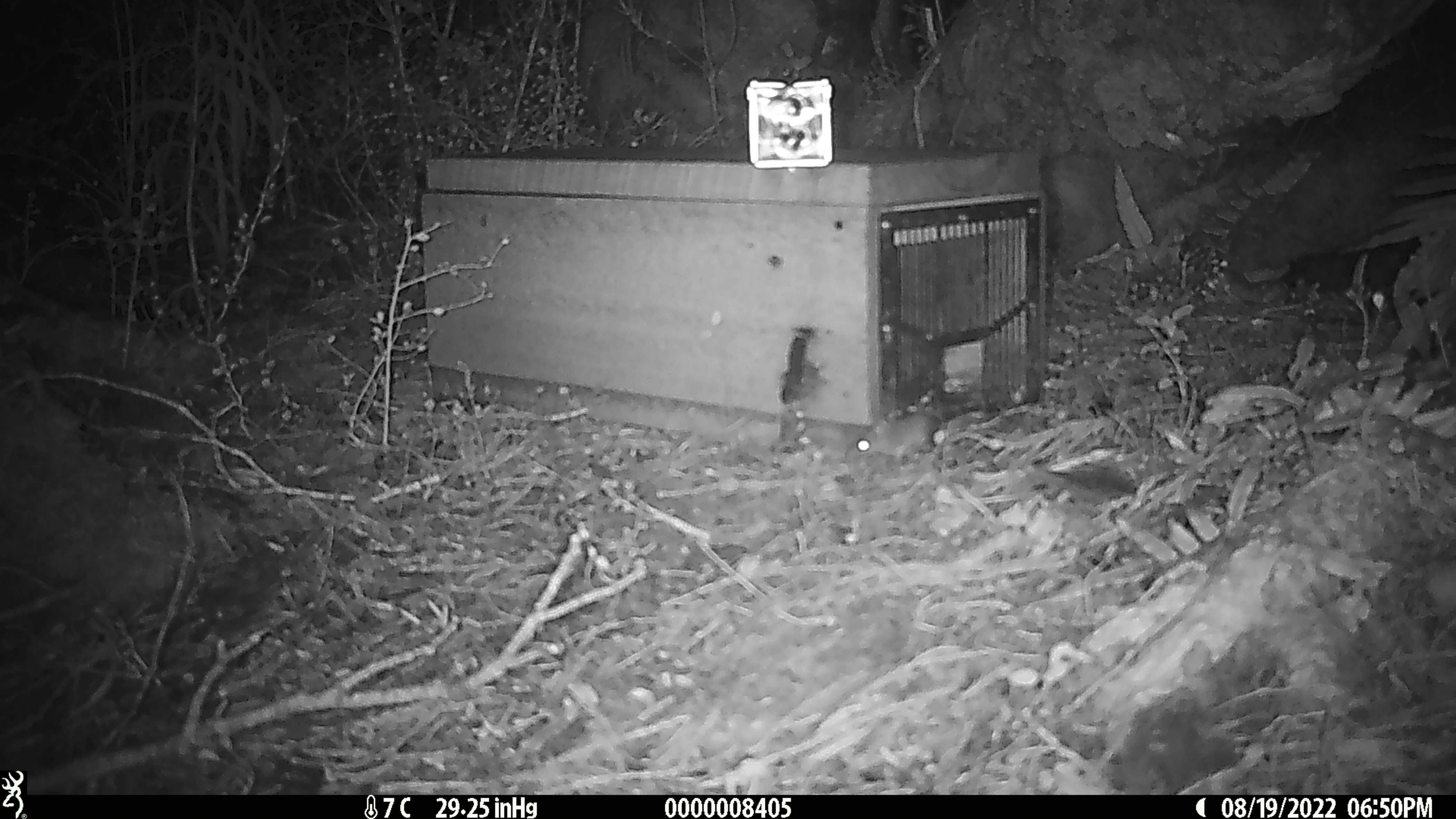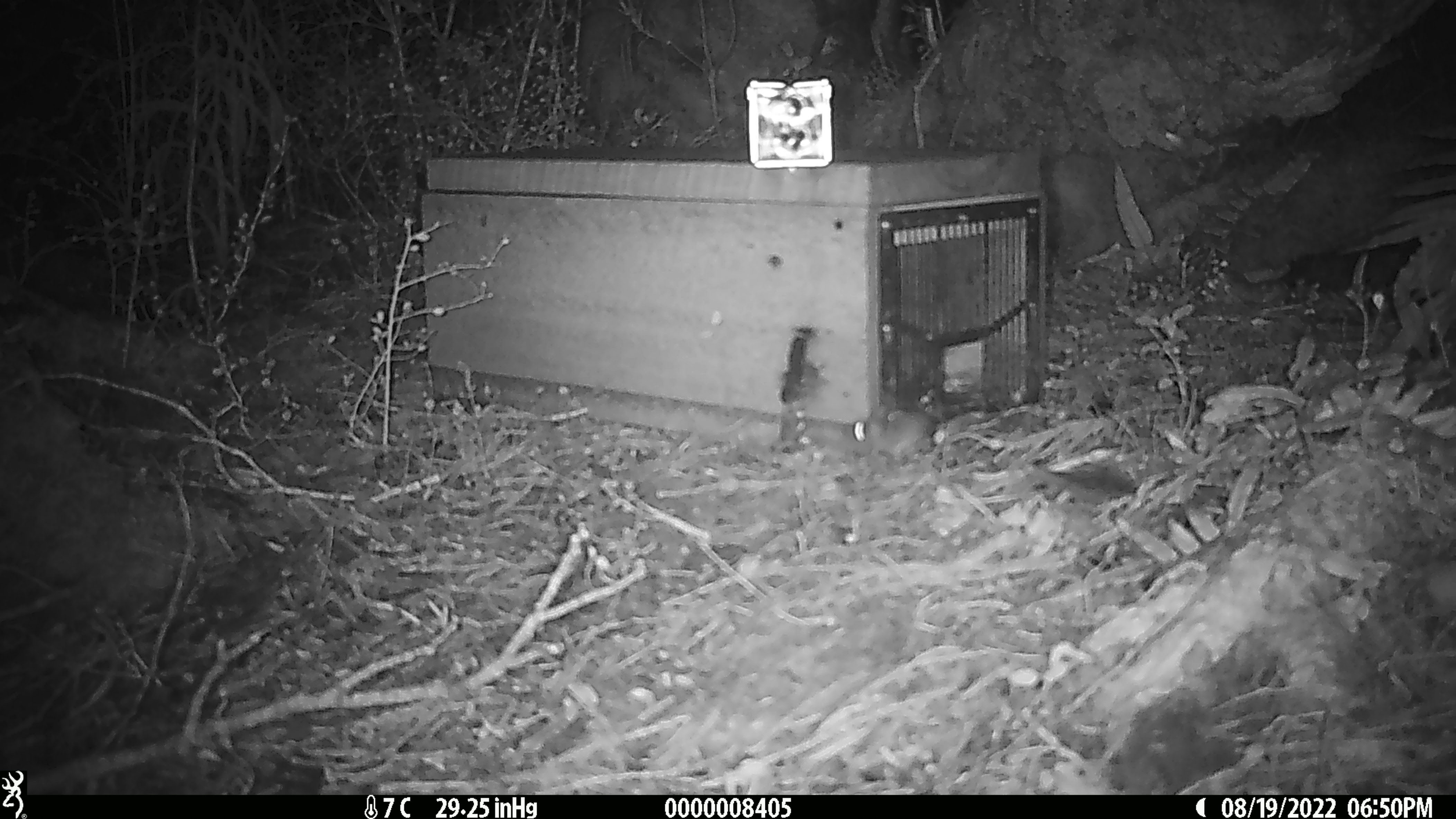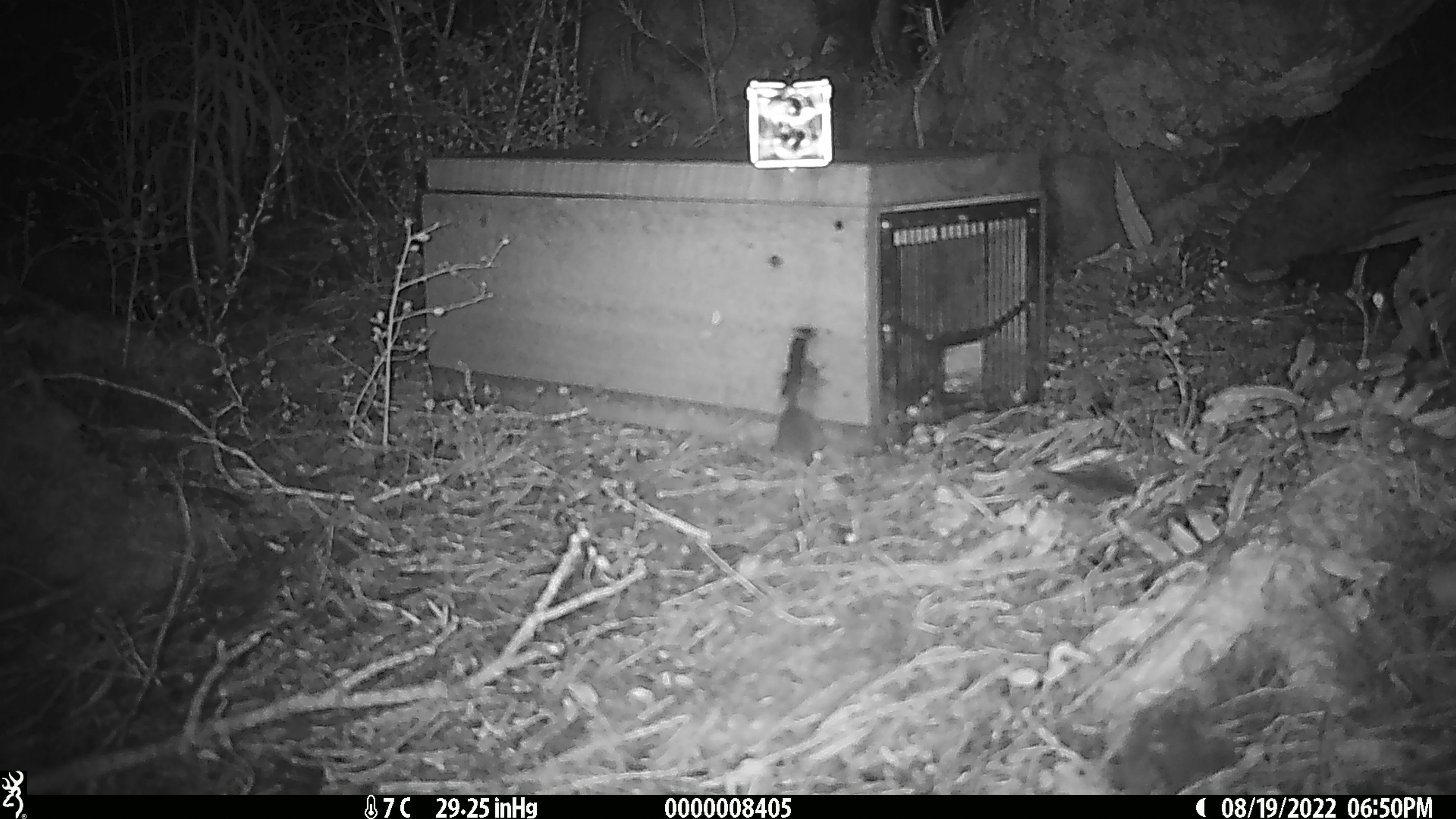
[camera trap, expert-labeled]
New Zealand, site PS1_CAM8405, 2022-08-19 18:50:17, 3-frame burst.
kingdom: Animalia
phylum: Chordata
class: Mammalia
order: Rodentia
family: Muridae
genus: Mus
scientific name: Mus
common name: mouse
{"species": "mouse (Mus)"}